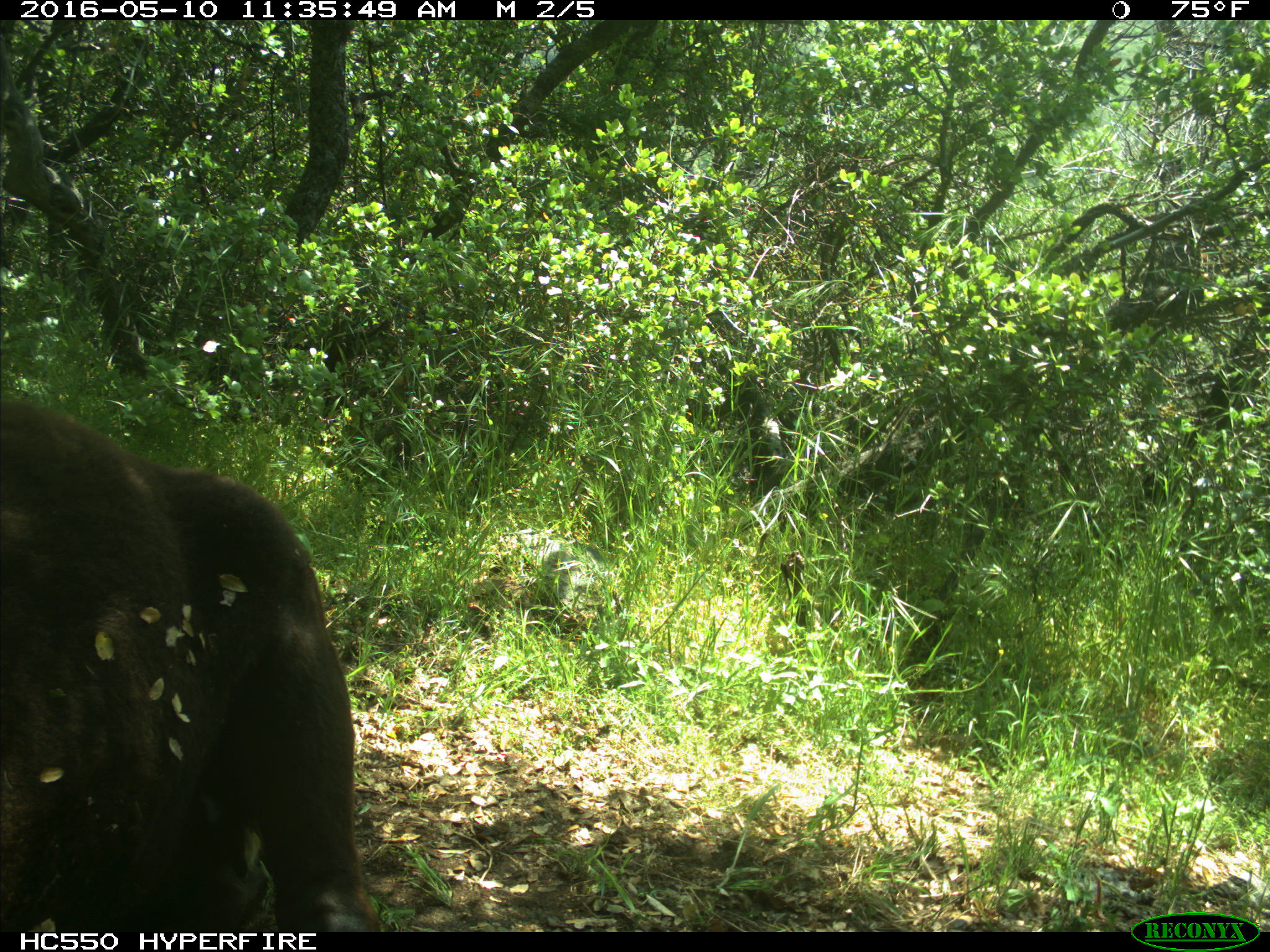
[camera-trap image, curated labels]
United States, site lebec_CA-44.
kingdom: Animalia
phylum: Chordata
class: Mammalia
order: Artiodactyla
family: Bovidae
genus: Bos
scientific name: Bos taurus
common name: domestic cow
Bos taurus (domestic cow).